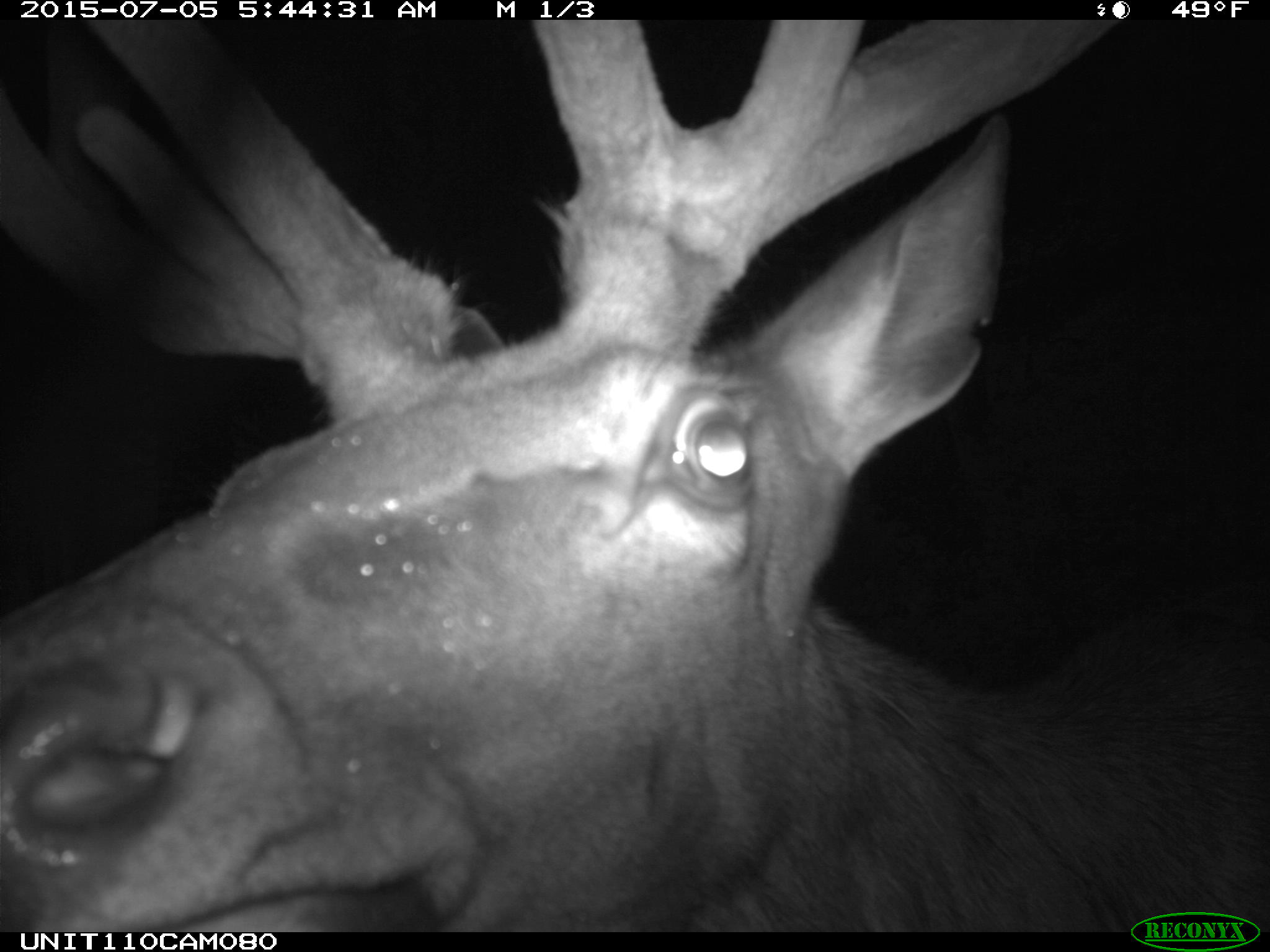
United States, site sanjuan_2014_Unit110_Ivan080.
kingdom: Animalia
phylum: Chordata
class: Mammalia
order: Artiodactyla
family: Cervidae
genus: Cervus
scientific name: Cervus elaphus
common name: red deer